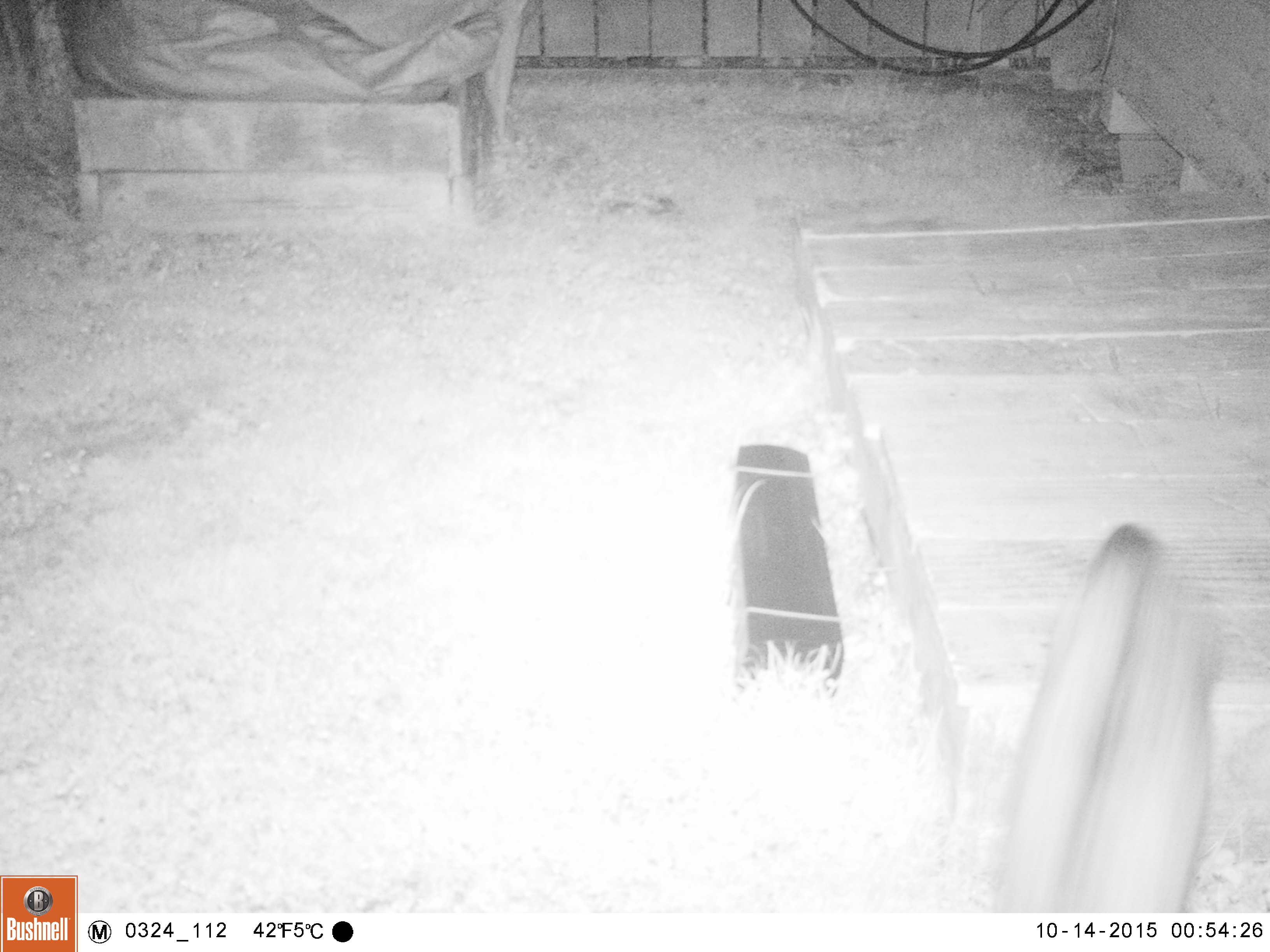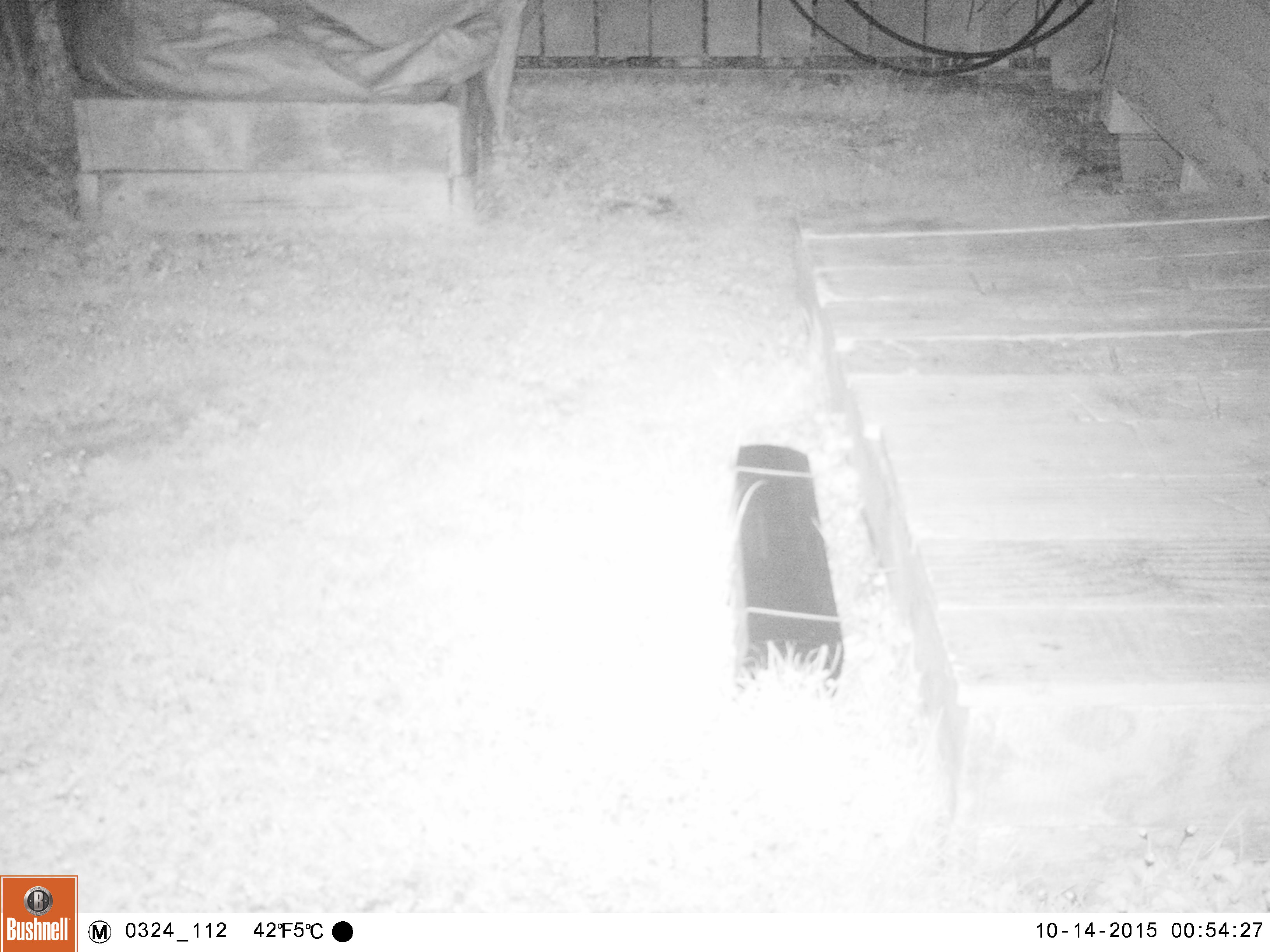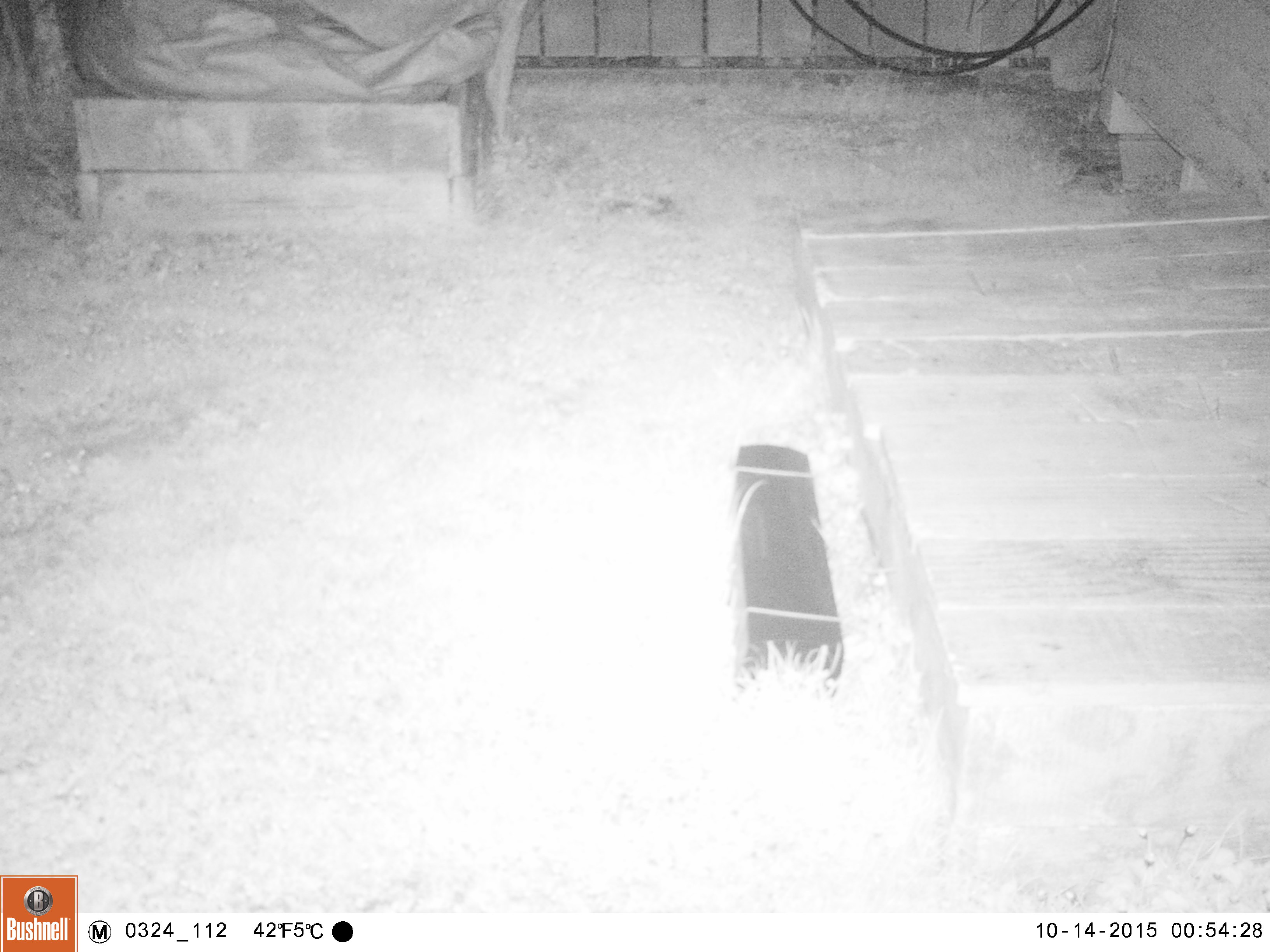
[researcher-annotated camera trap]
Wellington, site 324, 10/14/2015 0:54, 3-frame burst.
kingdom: Animalia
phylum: Chordata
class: Mammalia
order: Carnivora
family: Felidae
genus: Felis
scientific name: Felis catus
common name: cat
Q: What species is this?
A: Cat (Felis catus).